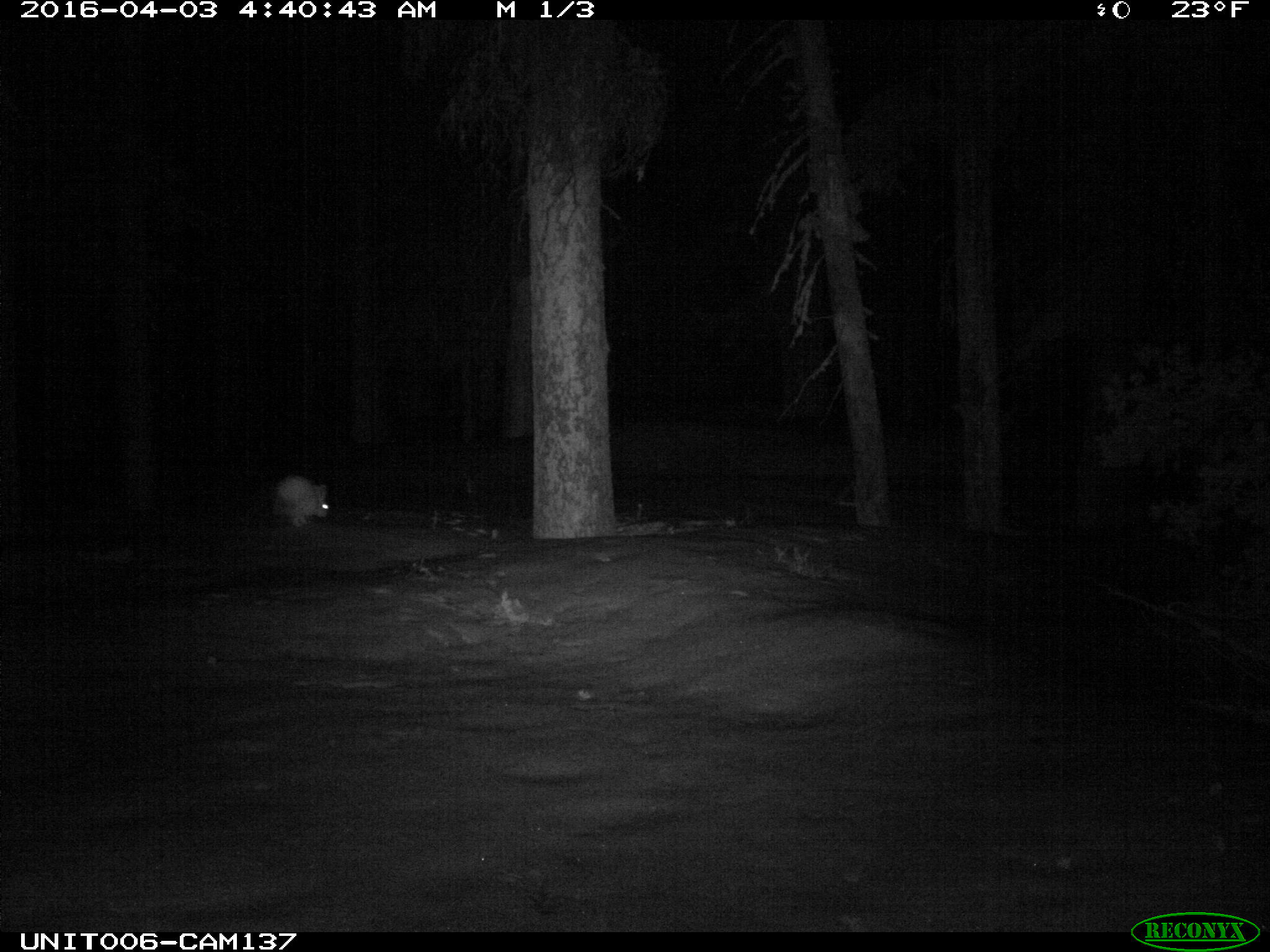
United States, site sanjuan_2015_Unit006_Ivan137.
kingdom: Animalia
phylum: Chordata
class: Mammalia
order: Lagomorpha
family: Leporidae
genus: Lepus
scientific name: Lepus americanus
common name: snowshoe hare